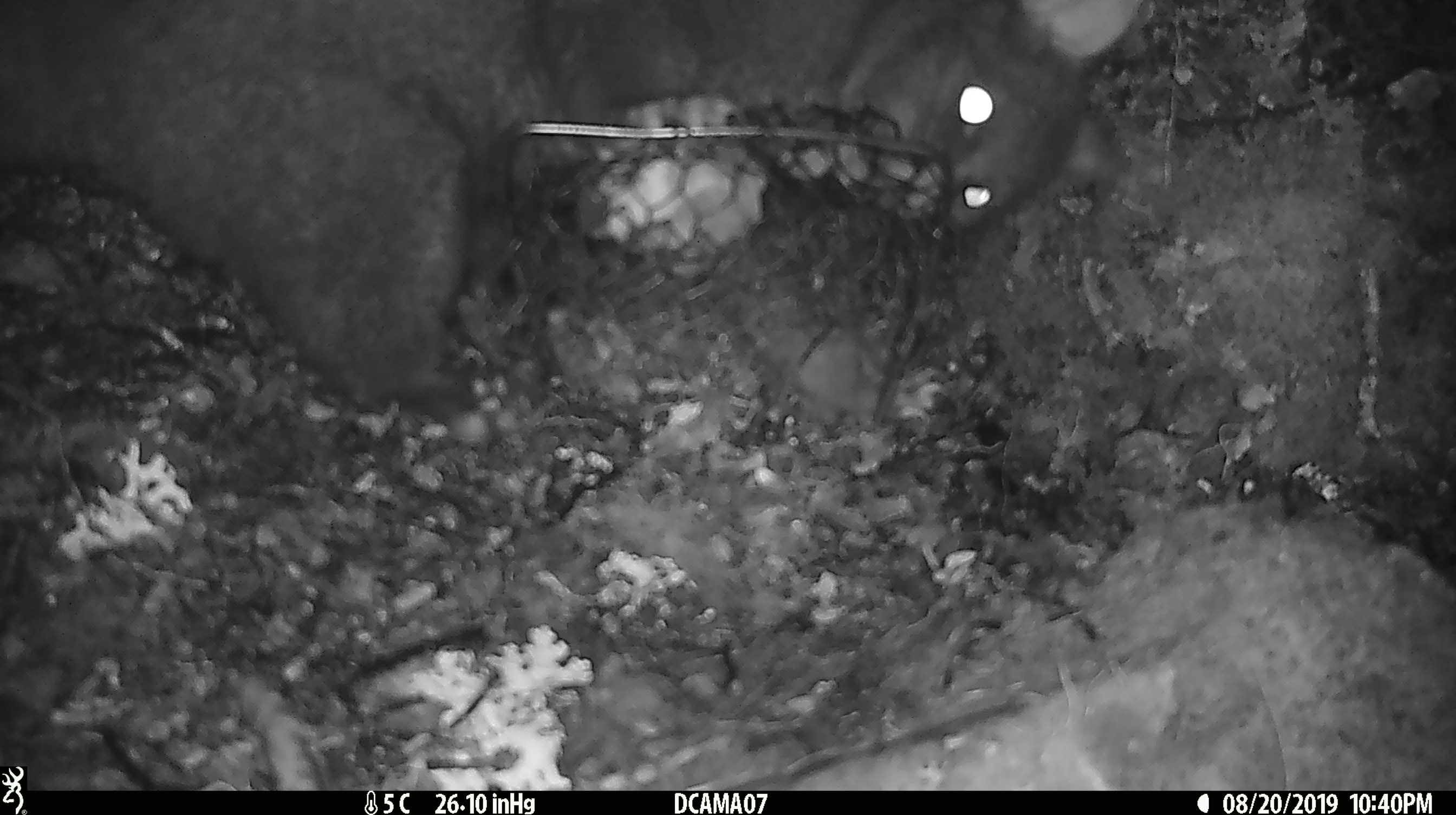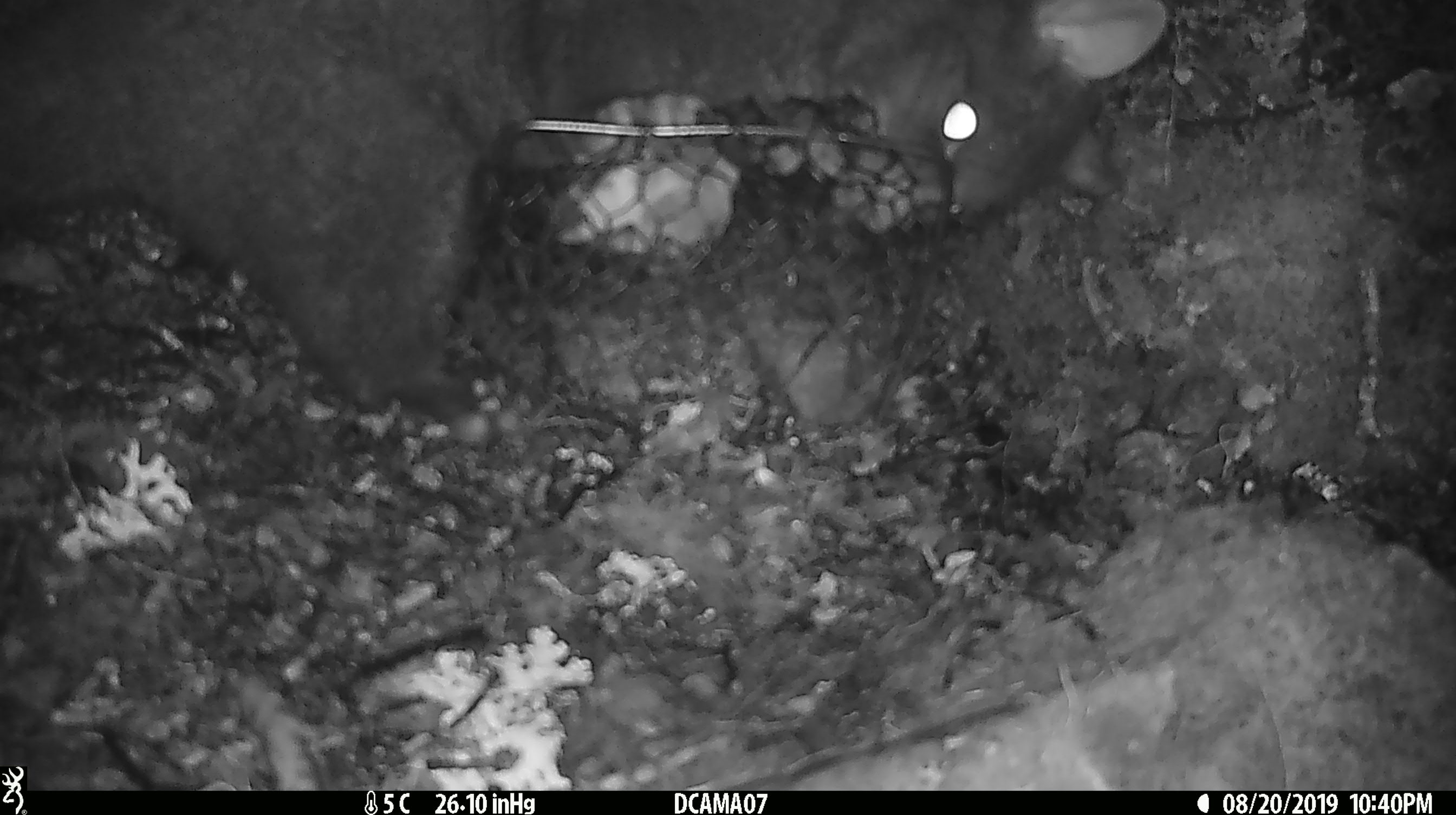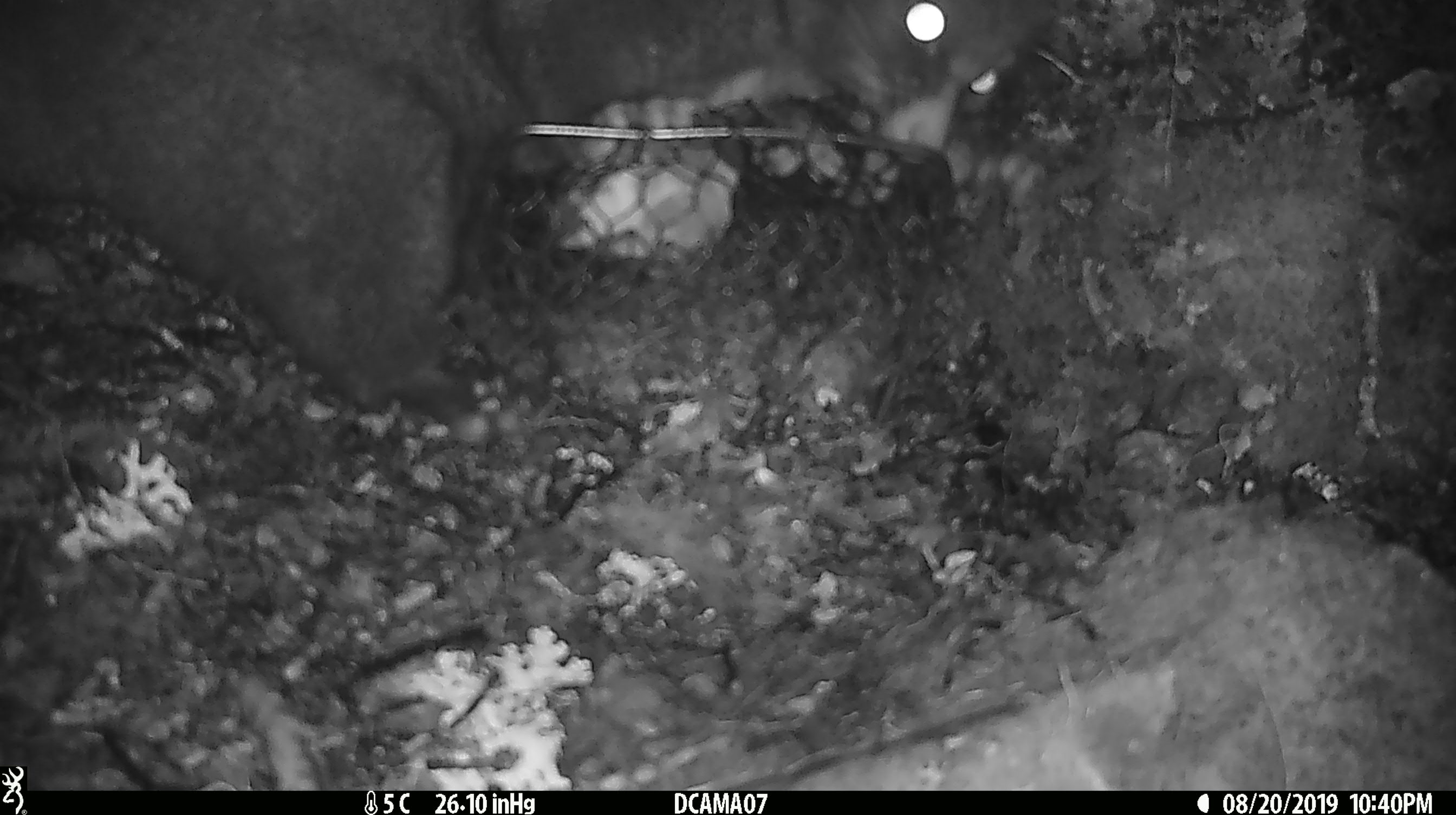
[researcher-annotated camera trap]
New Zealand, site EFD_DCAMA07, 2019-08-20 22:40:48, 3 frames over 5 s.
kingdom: Animalia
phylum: Chordata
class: Mammalia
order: Diprotodontia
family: Phalangeridae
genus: Trichosurus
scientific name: Trichosurus vulpecula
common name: common brushtail possum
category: possum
Possum (common brushtail possum) (Trichosurus vulpecula).